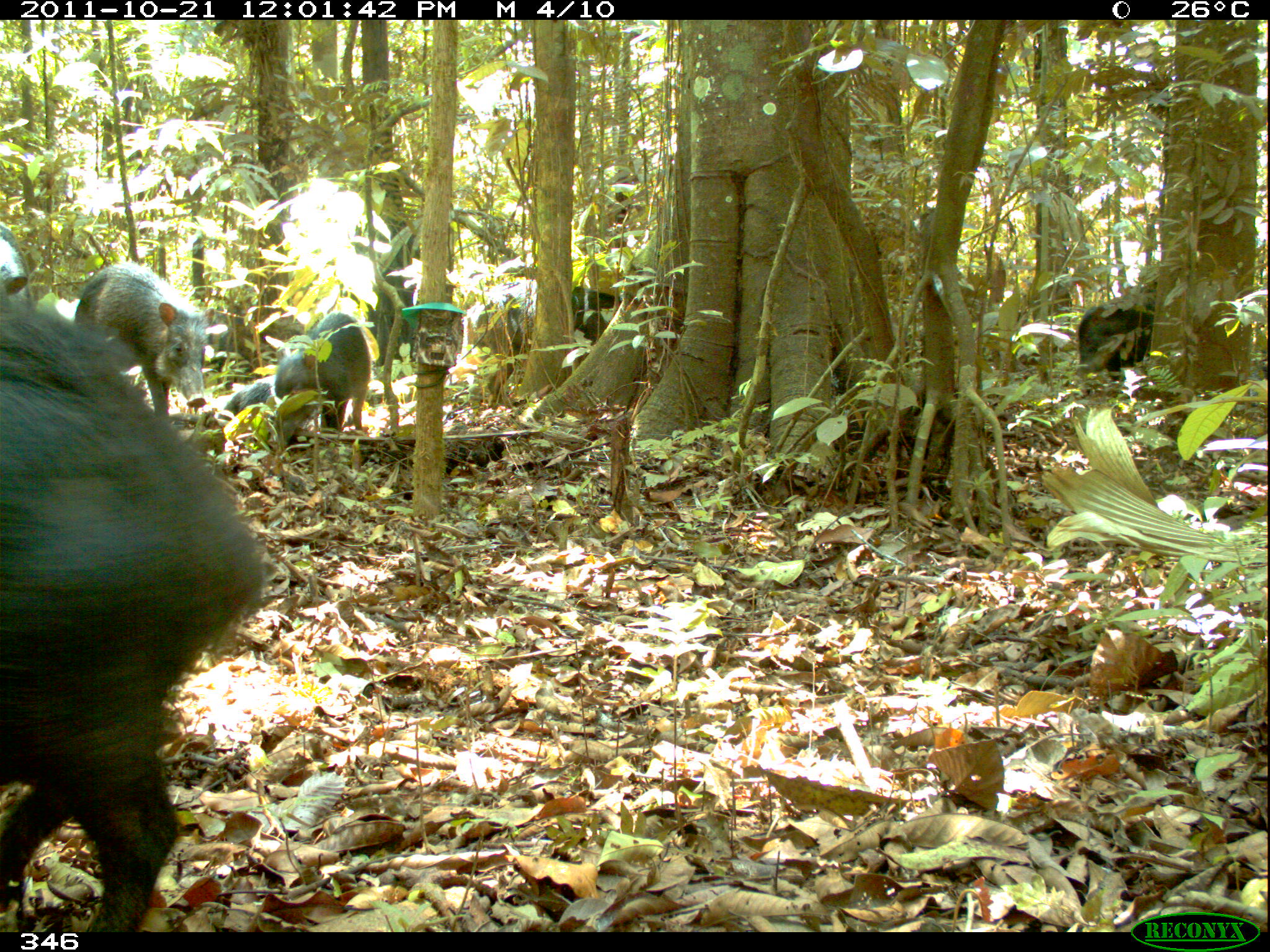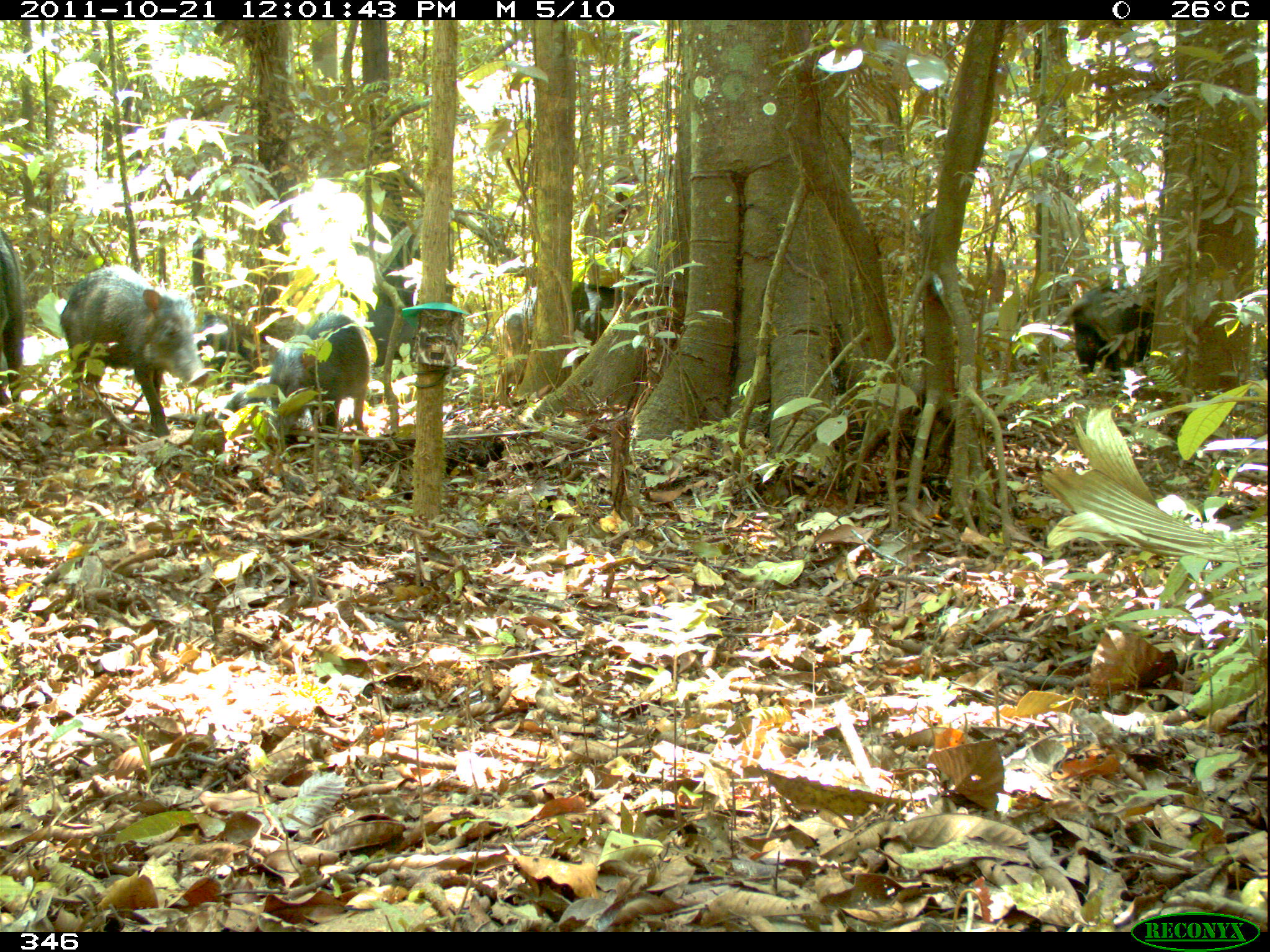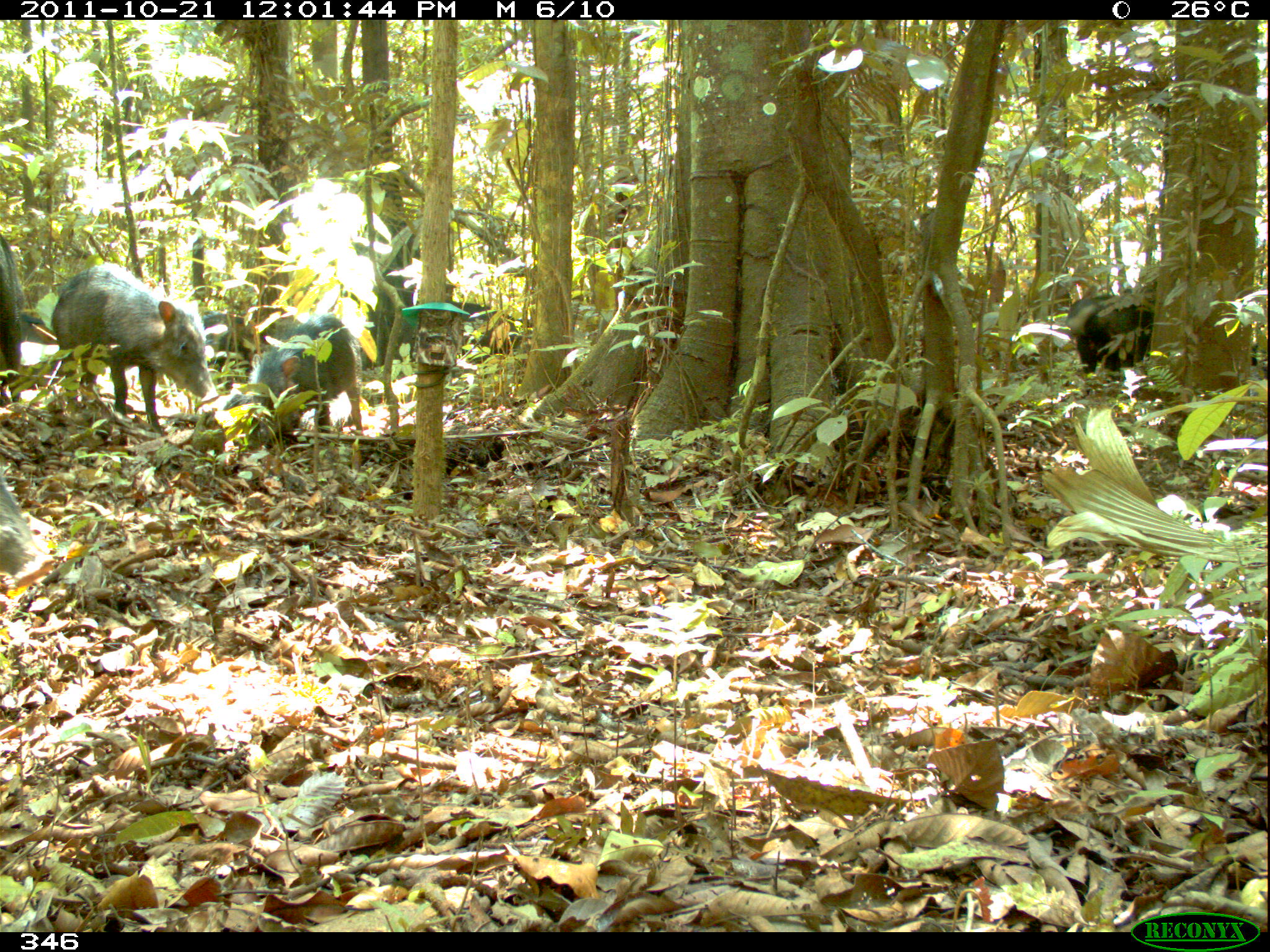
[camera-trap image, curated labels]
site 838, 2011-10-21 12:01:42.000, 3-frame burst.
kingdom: Animalia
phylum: Chordata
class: Mammalia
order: Artiodactyla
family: Tayassuidae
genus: Tayassu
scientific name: Tayassu pecari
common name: white-lipped peccary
Tayassu pecari (white-lipped peccary).